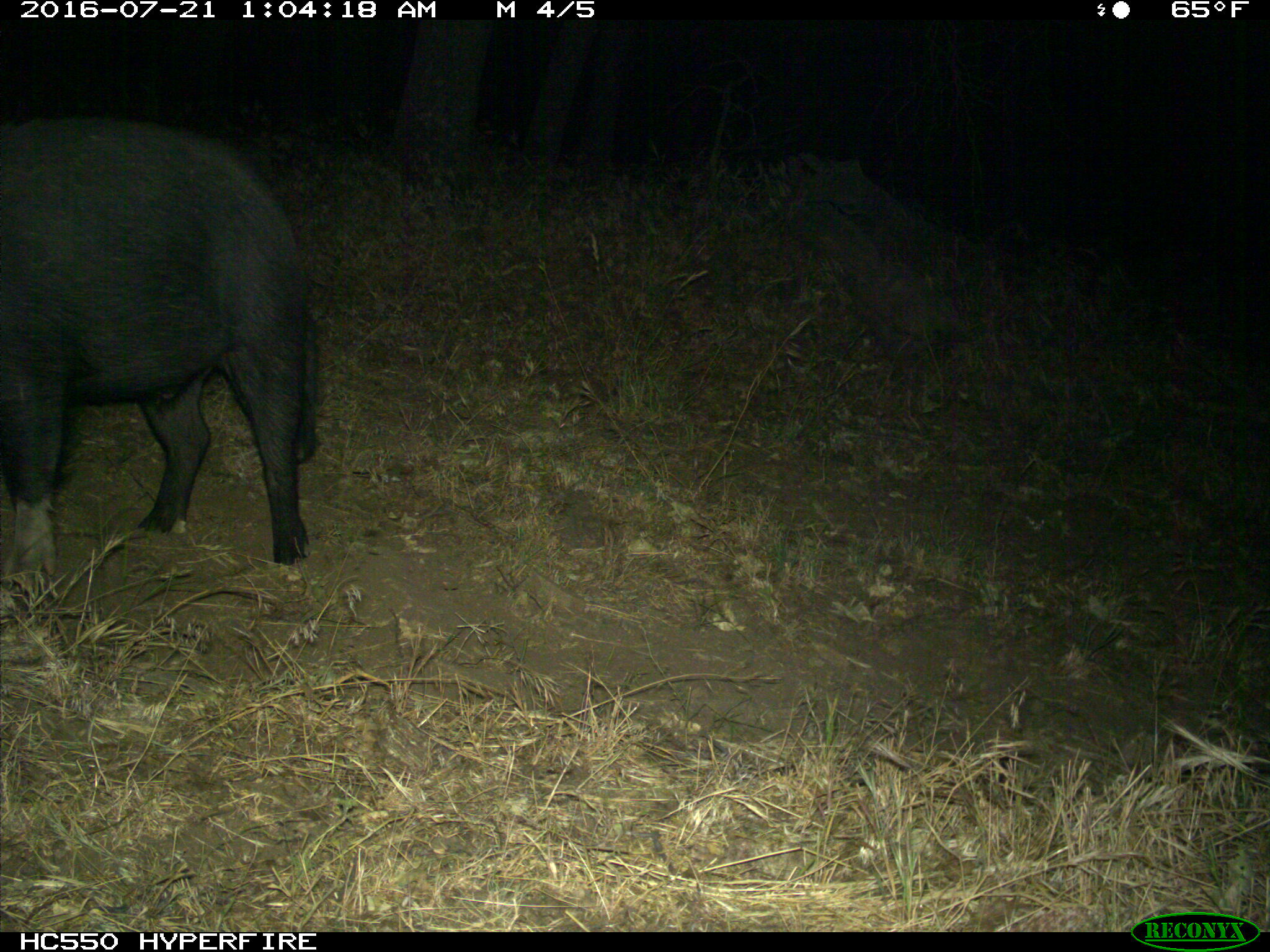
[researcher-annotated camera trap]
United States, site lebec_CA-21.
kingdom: Animalia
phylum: Chordata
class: Mammalia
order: Artiodactyla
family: Suidae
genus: Sus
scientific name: Sus scrofa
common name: wild boar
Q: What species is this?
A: Sus scrofa (wild boar).